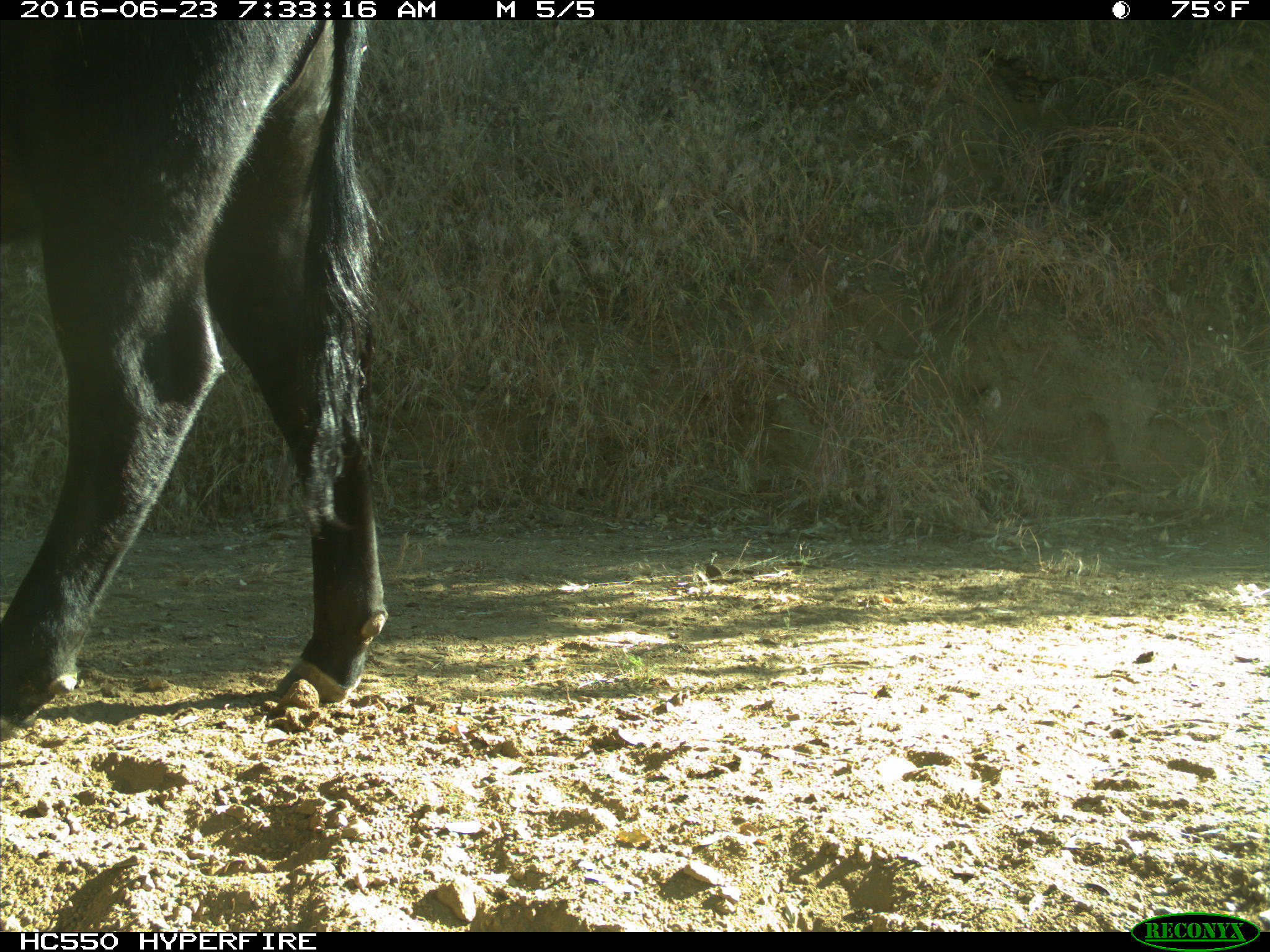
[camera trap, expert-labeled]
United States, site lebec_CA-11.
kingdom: Animalia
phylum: Chordata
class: Mammalia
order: Artiodactyla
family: Bovidae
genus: Bos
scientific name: Bos taurus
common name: domestic cow